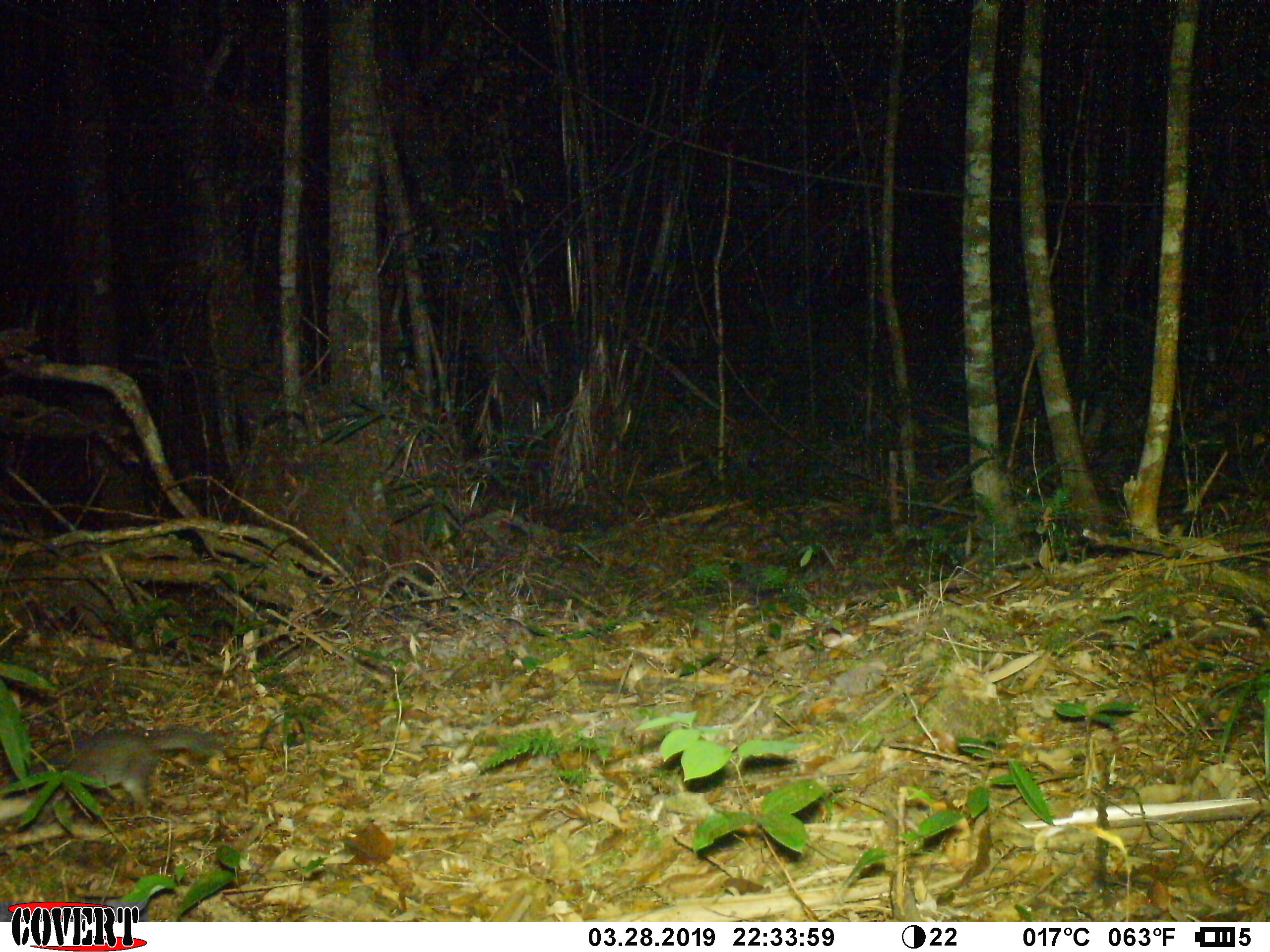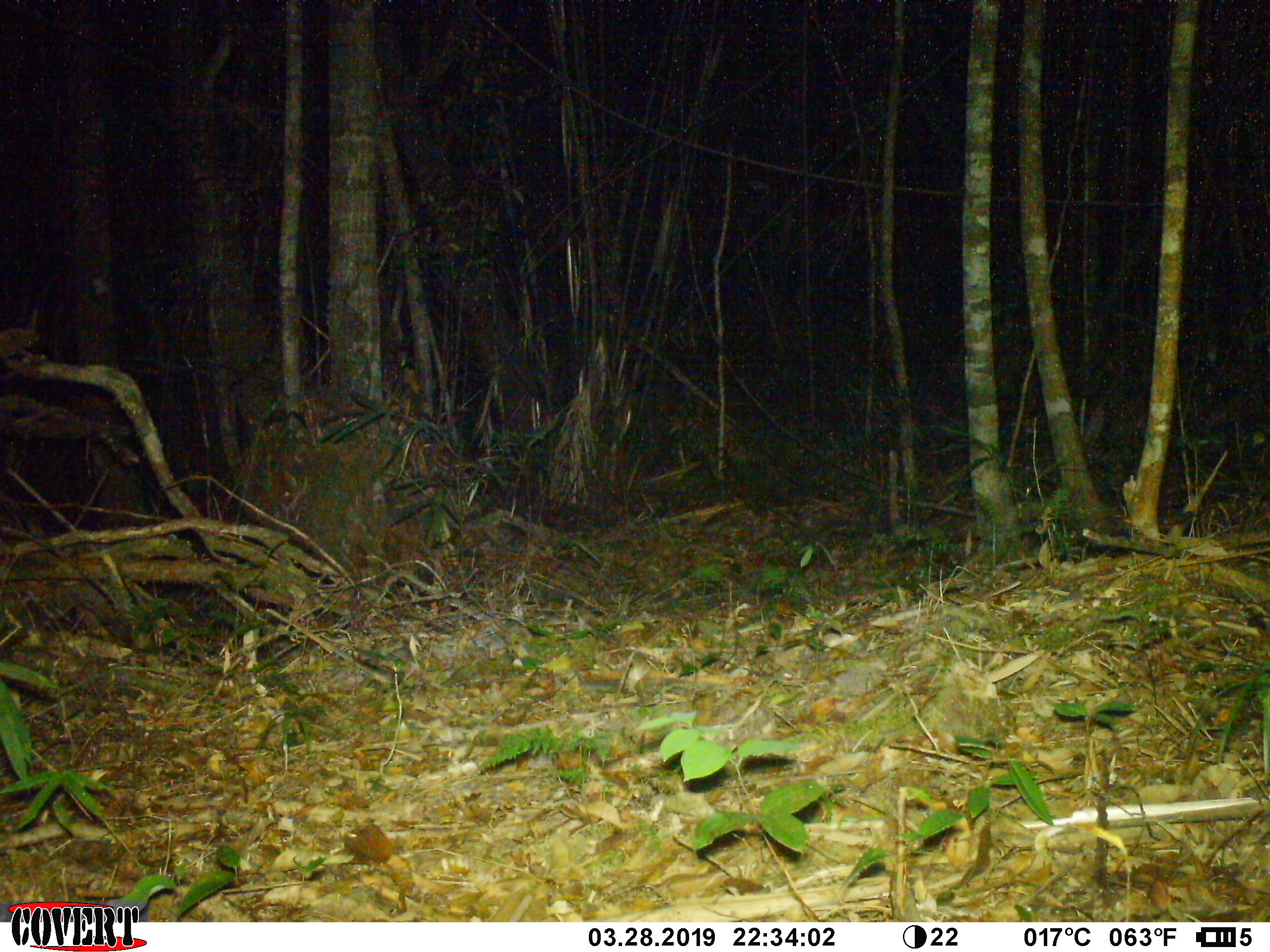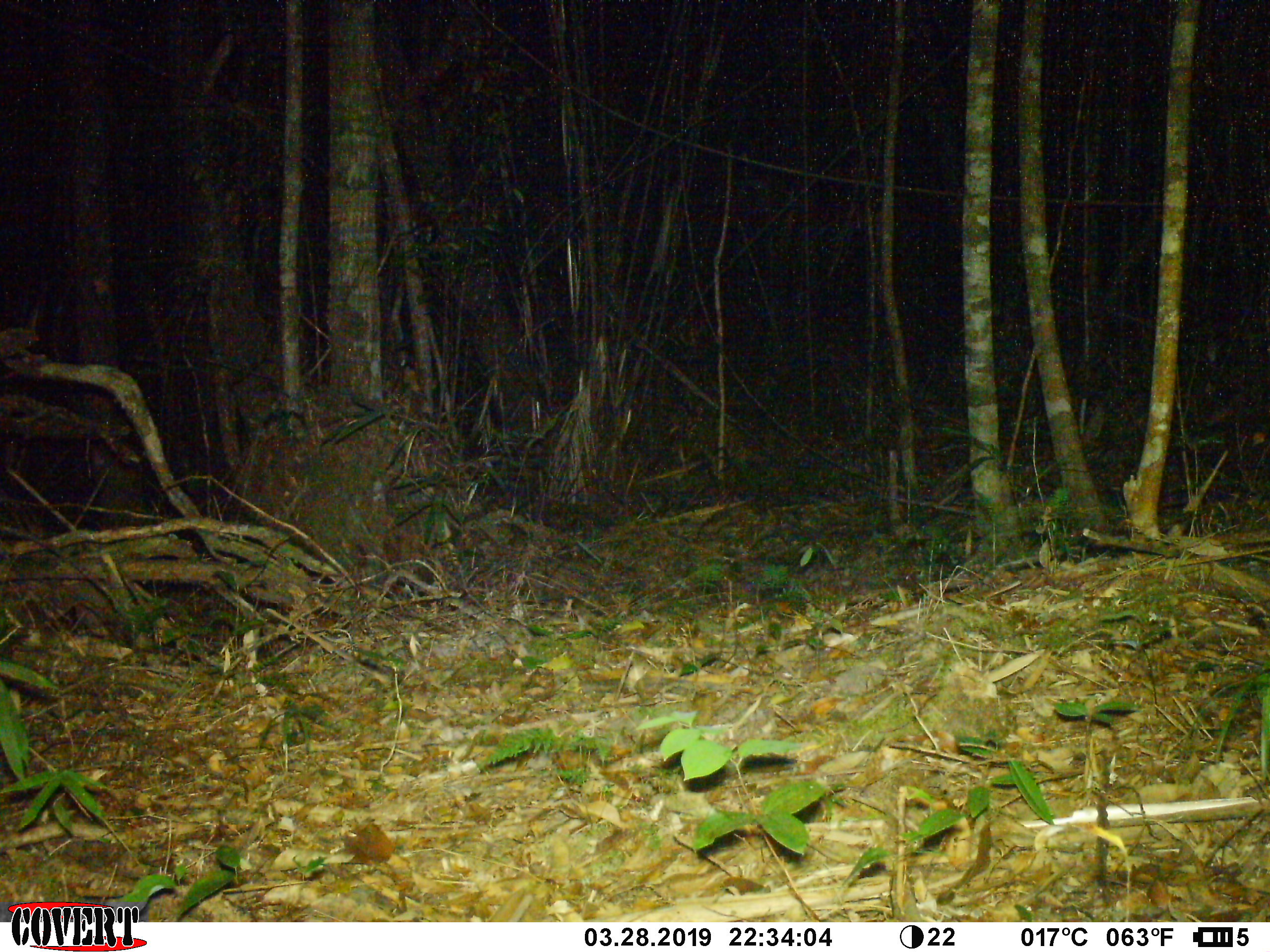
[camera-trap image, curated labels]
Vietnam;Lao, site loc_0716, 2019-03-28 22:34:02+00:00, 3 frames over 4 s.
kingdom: Animalia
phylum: Chordata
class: Mammalia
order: Carnivora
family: Mustelidae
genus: Melogale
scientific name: Melogale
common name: ferret badger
Ferret badger (Melogale). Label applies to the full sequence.